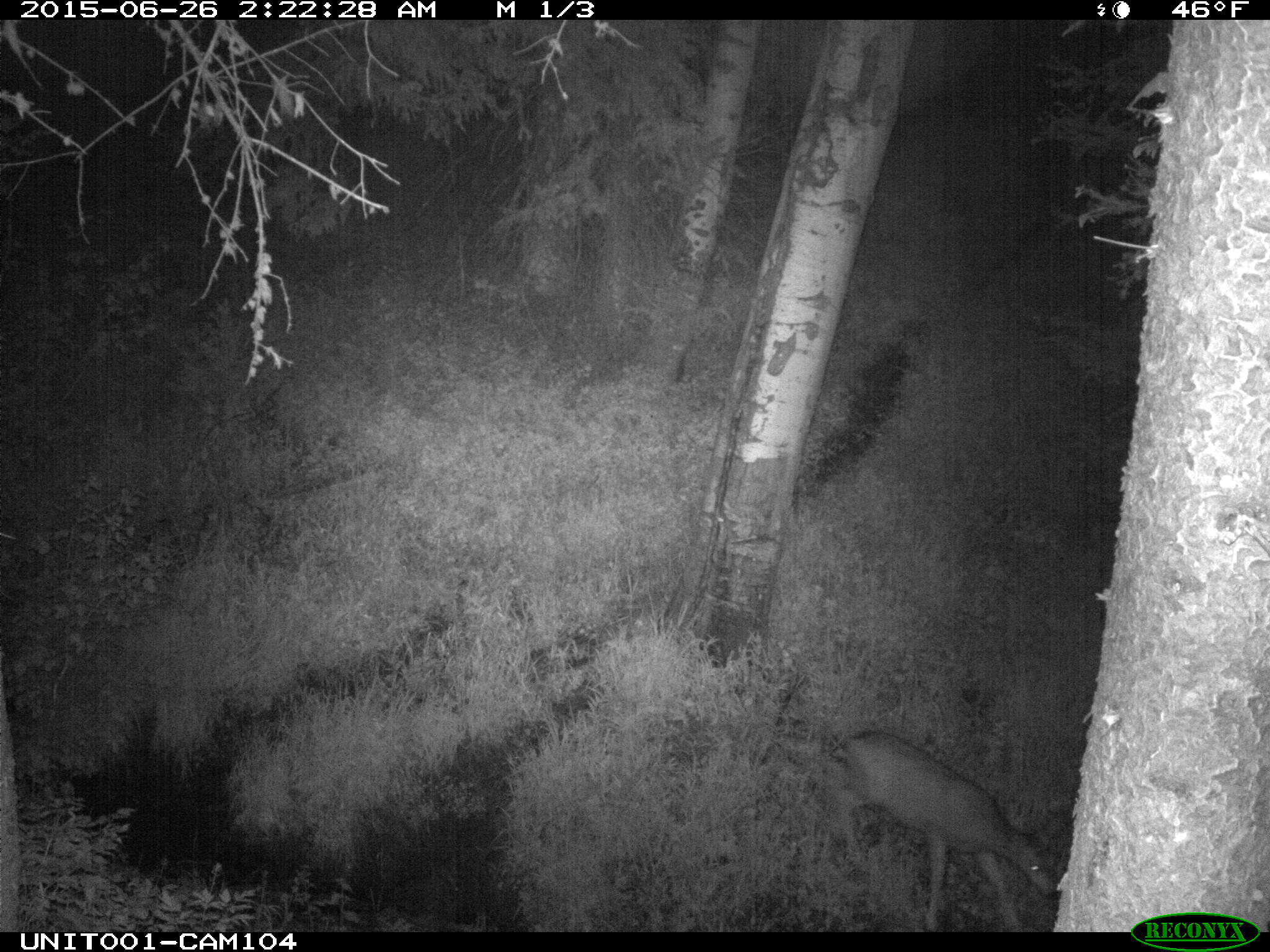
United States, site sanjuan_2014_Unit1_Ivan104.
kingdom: Animalia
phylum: Chordata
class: Mammalia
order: Artiodactyla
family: Cervidae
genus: Odocoileus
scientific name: Odocoileus hemionus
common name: mule deer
Odocoileus hemionus (mule deer).